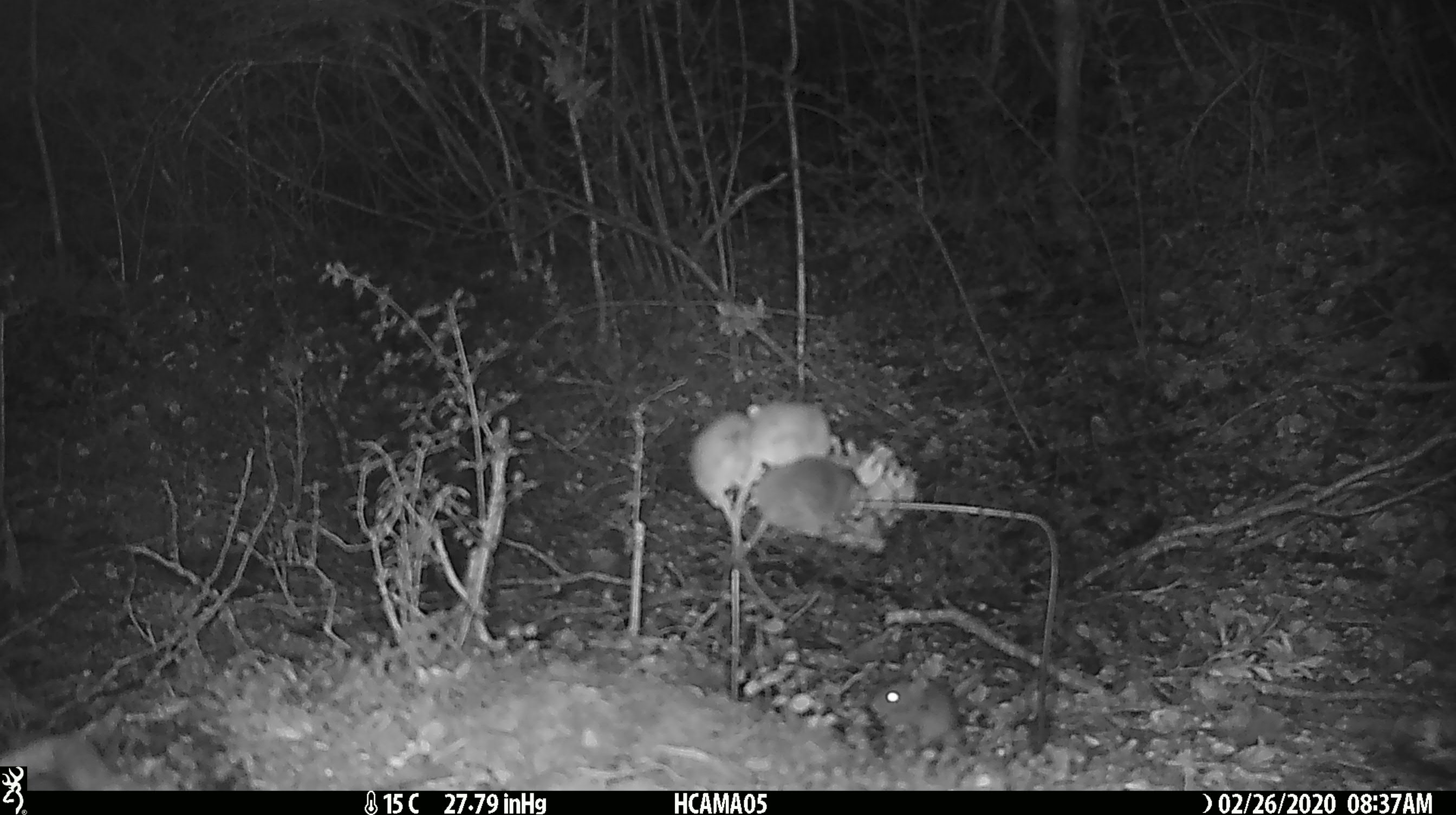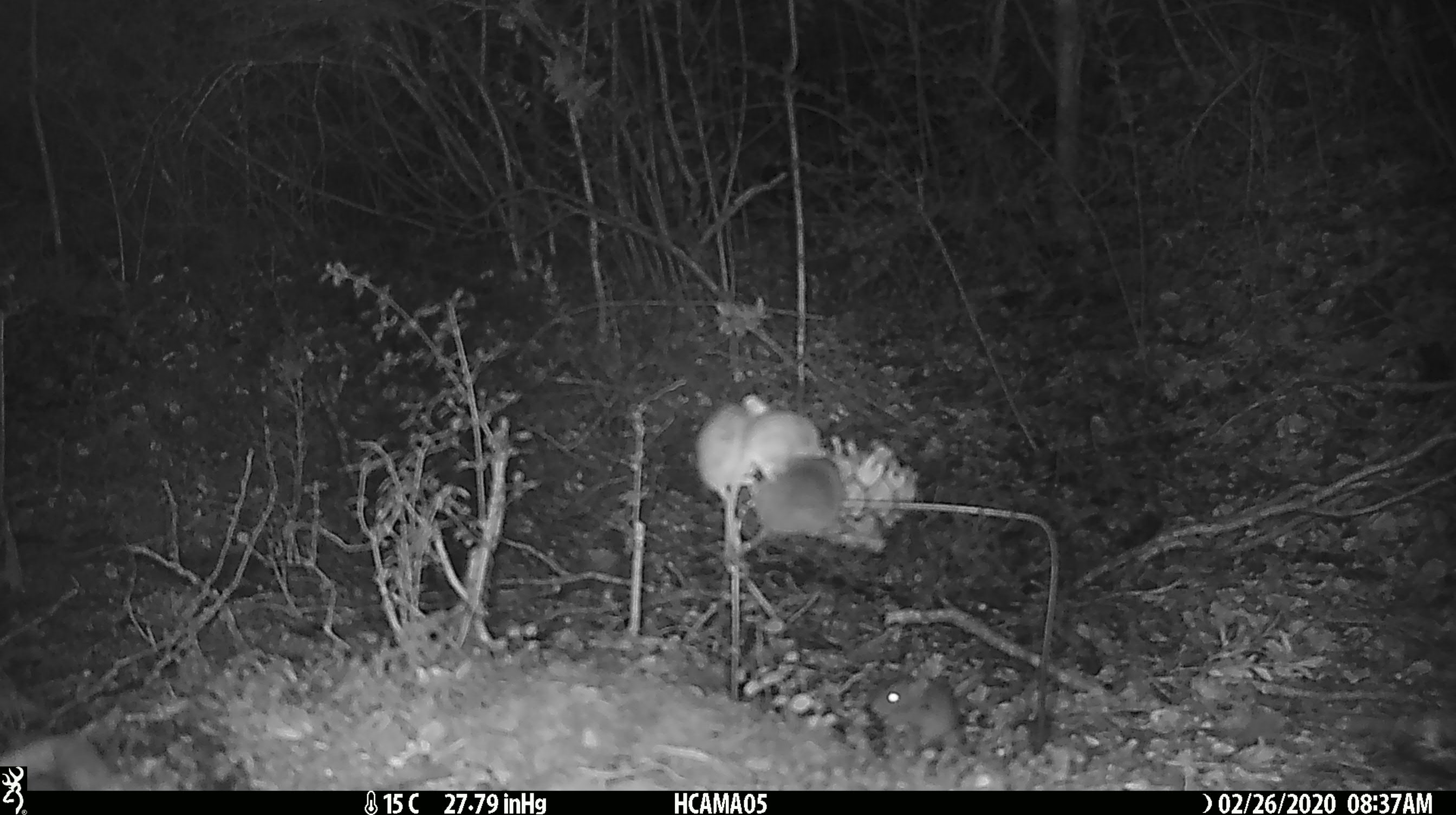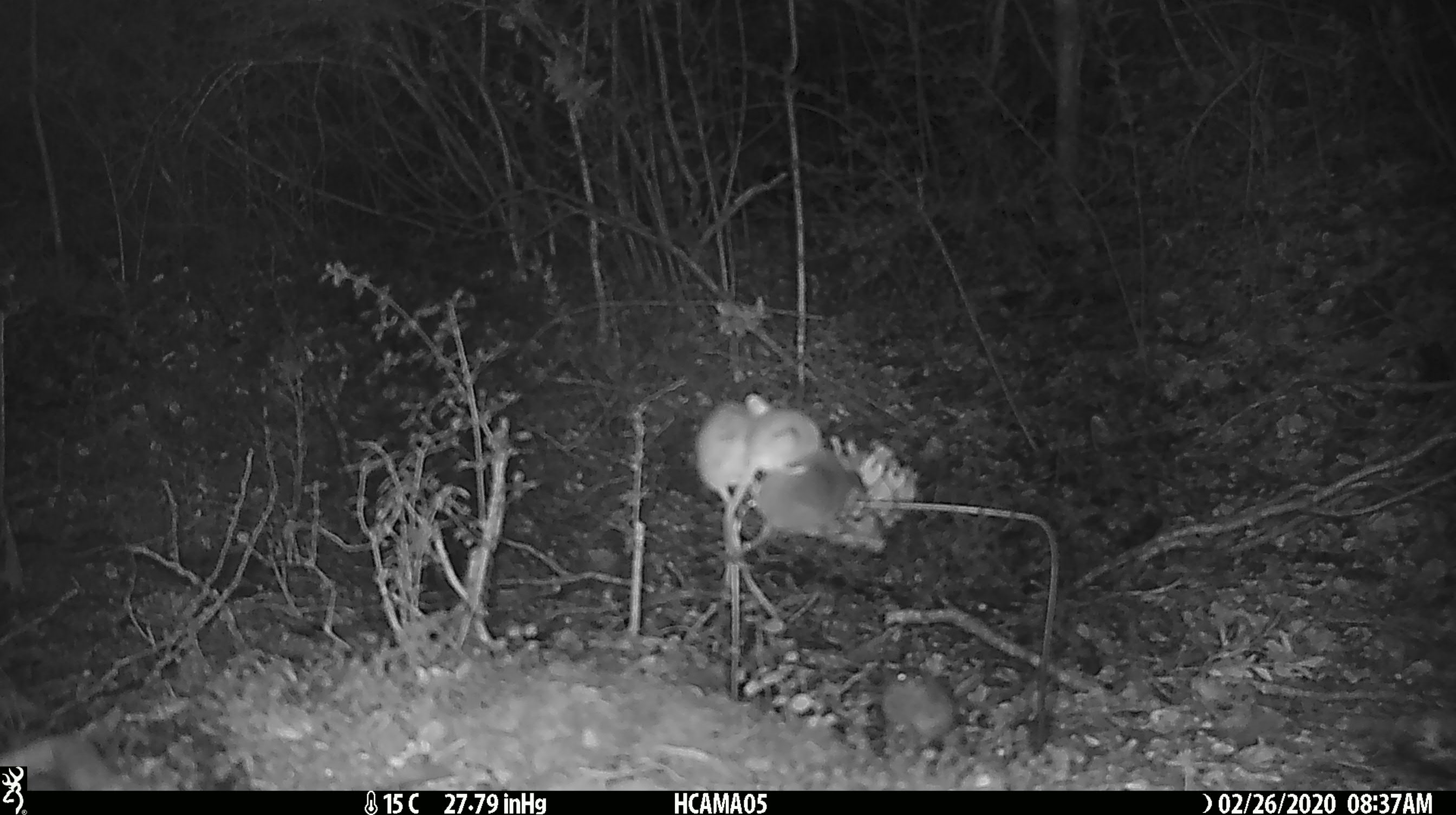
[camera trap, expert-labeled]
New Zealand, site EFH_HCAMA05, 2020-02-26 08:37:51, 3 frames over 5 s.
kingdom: Animalia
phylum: Chordata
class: Mammalia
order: Rodentia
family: Muridae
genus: Mus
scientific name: Mus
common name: mouse